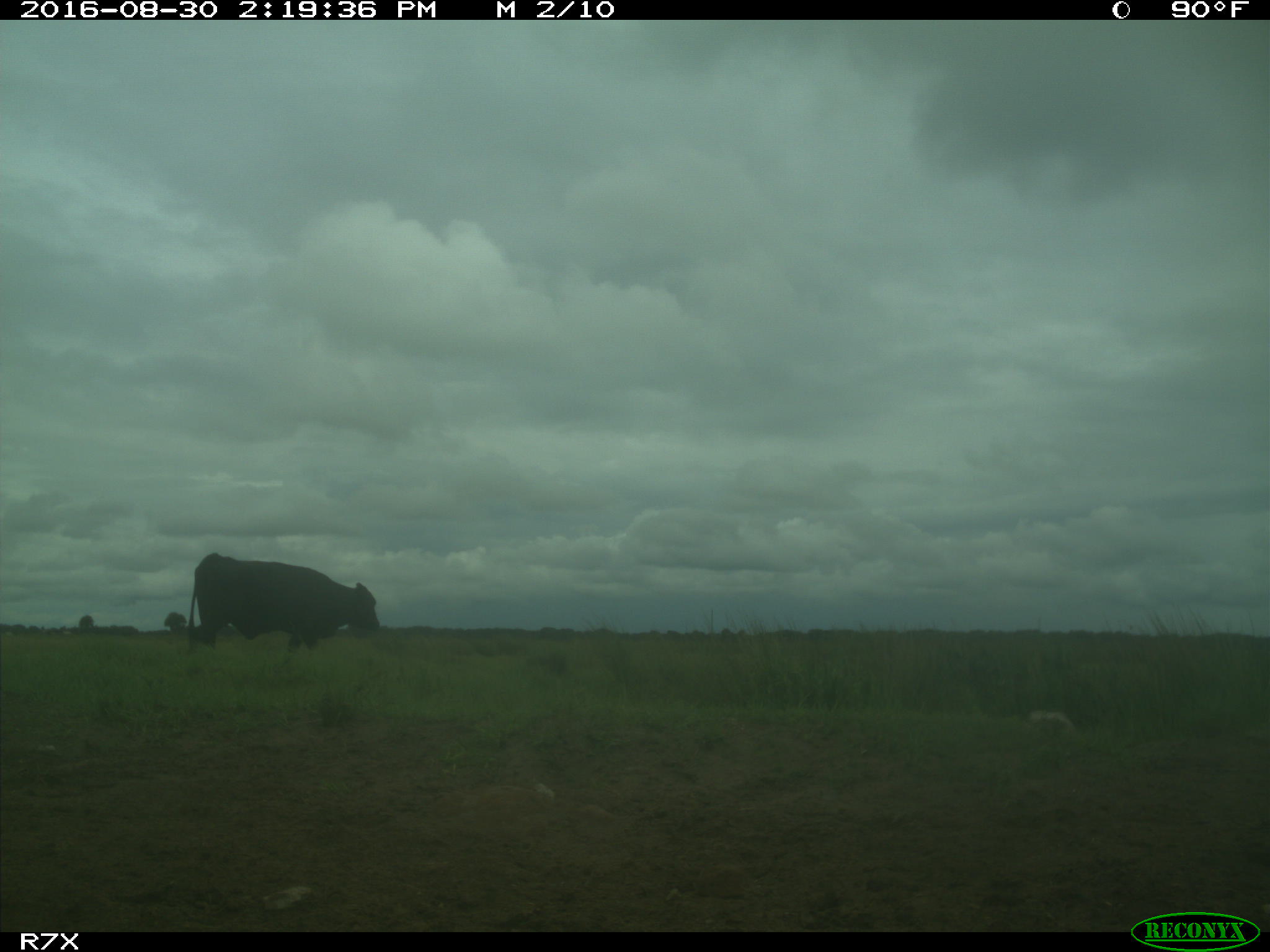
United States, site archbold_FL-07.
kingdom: Animalia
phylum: Chordata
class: Mammalia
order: Artiodactyla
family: Bovidae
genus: Bos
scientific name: Bos taurus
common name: domestic cow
Bos taurus (domestic cow).